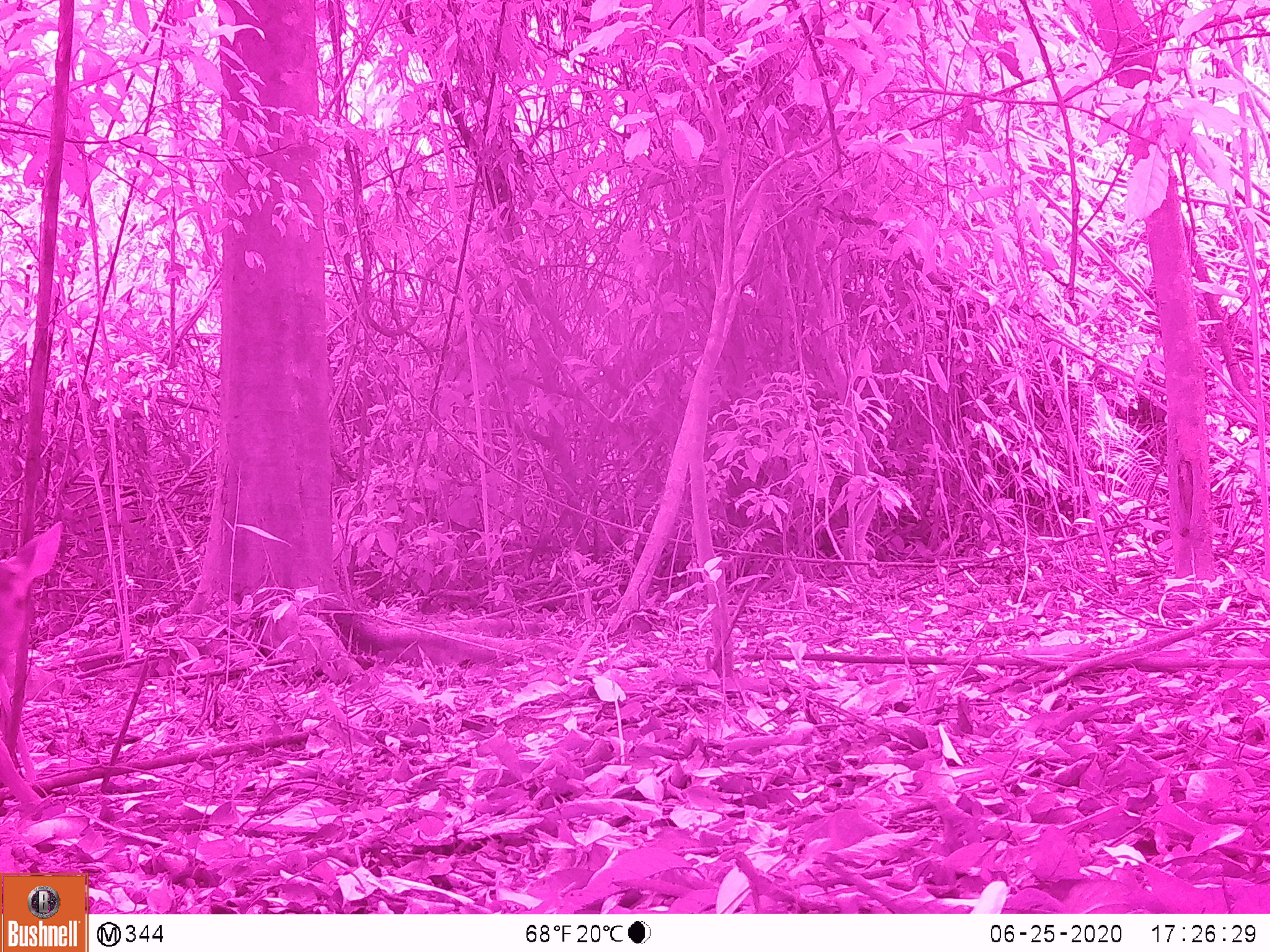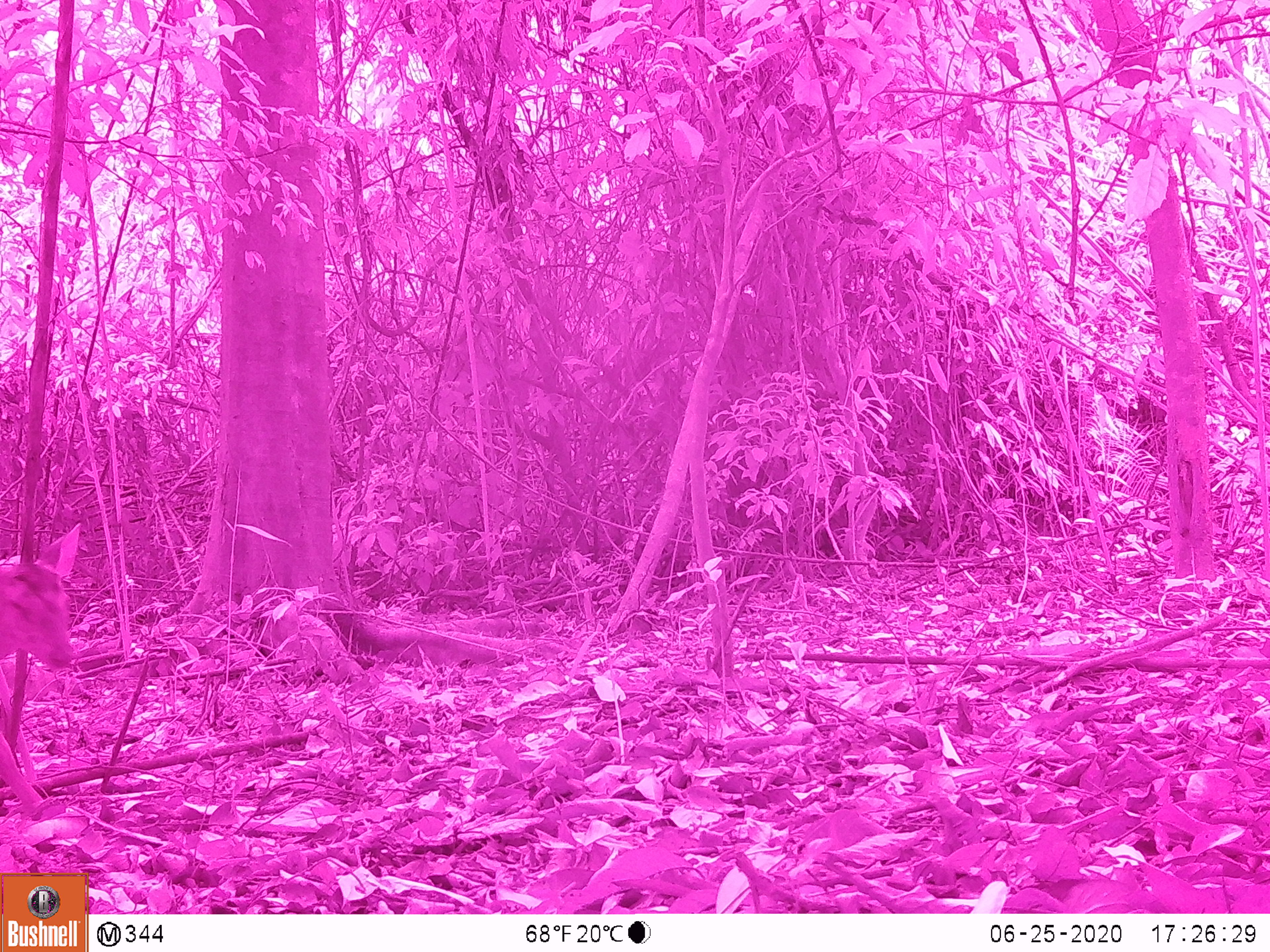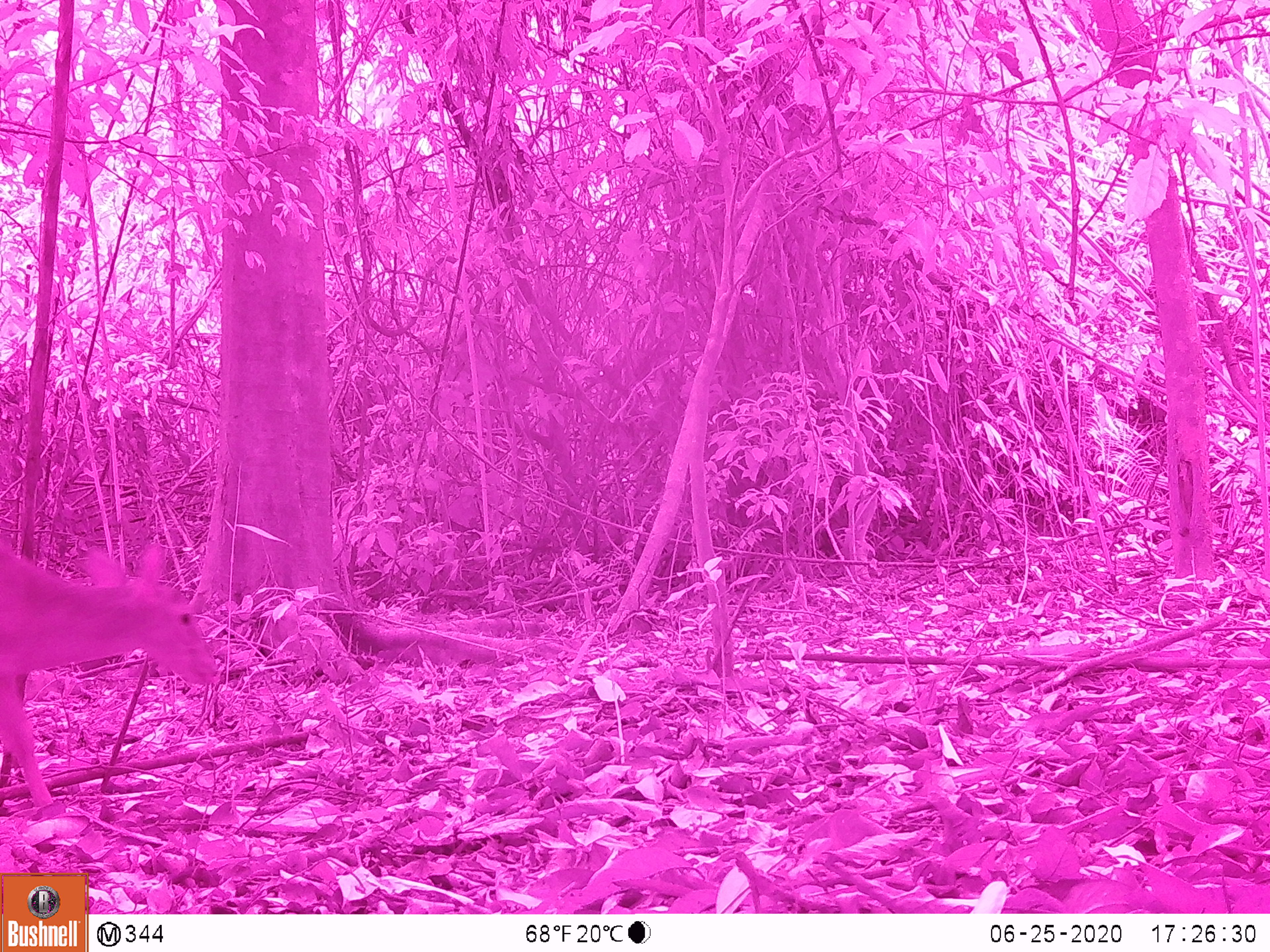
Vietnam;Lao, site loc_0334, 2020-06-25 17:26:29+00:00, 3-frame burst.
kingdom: Animalia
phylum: Chordata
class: Mammalia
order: Artiodactyla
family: Cervidae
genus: Muntiacus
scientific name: Muntiacus vuquangensis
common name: large-antlered muntjac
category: large antlered muntjac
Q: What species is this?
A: Large antlered muntjac (large-antlered muntjac) (Muntiacus vuquangensis).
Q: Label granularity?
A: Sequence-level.